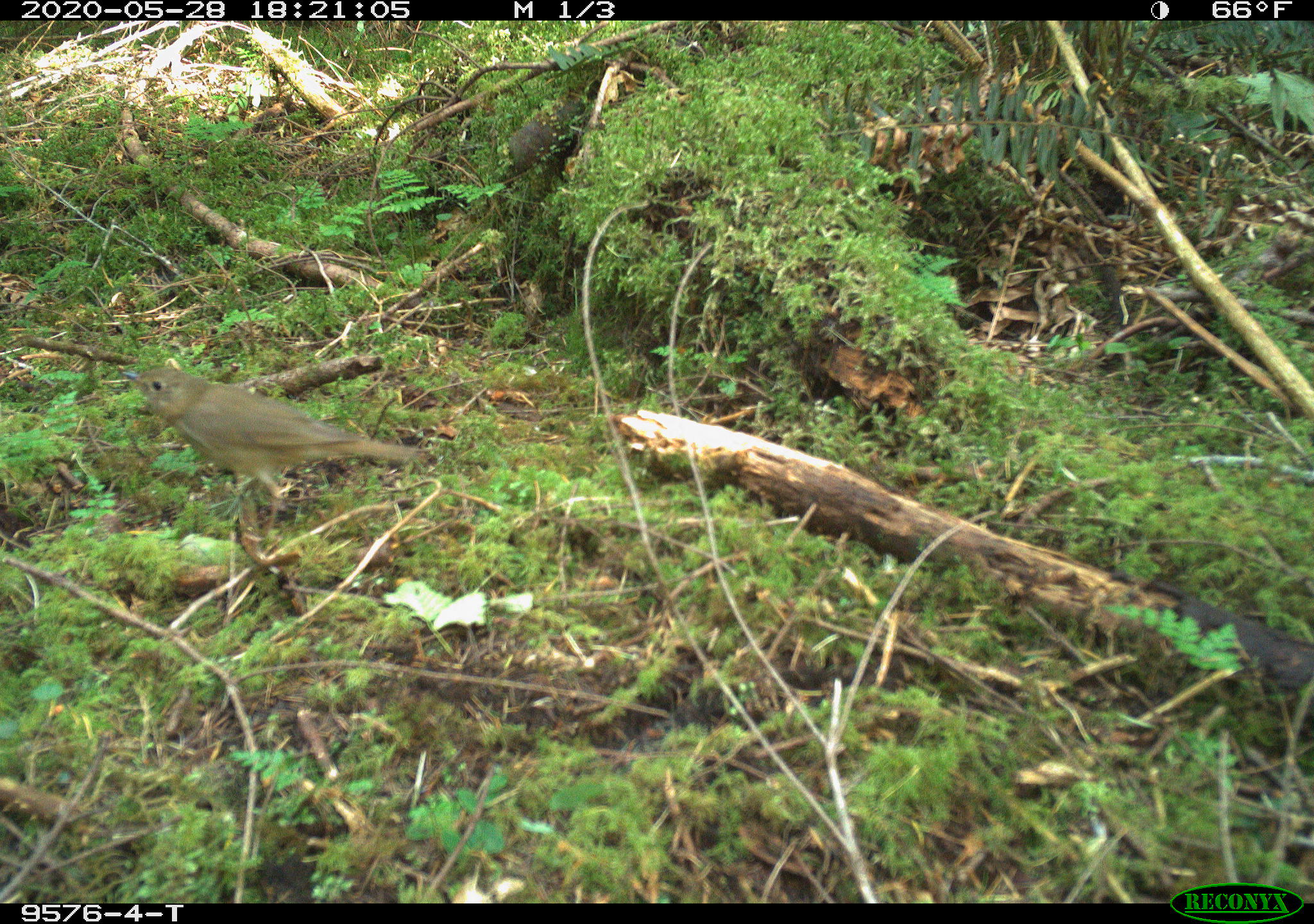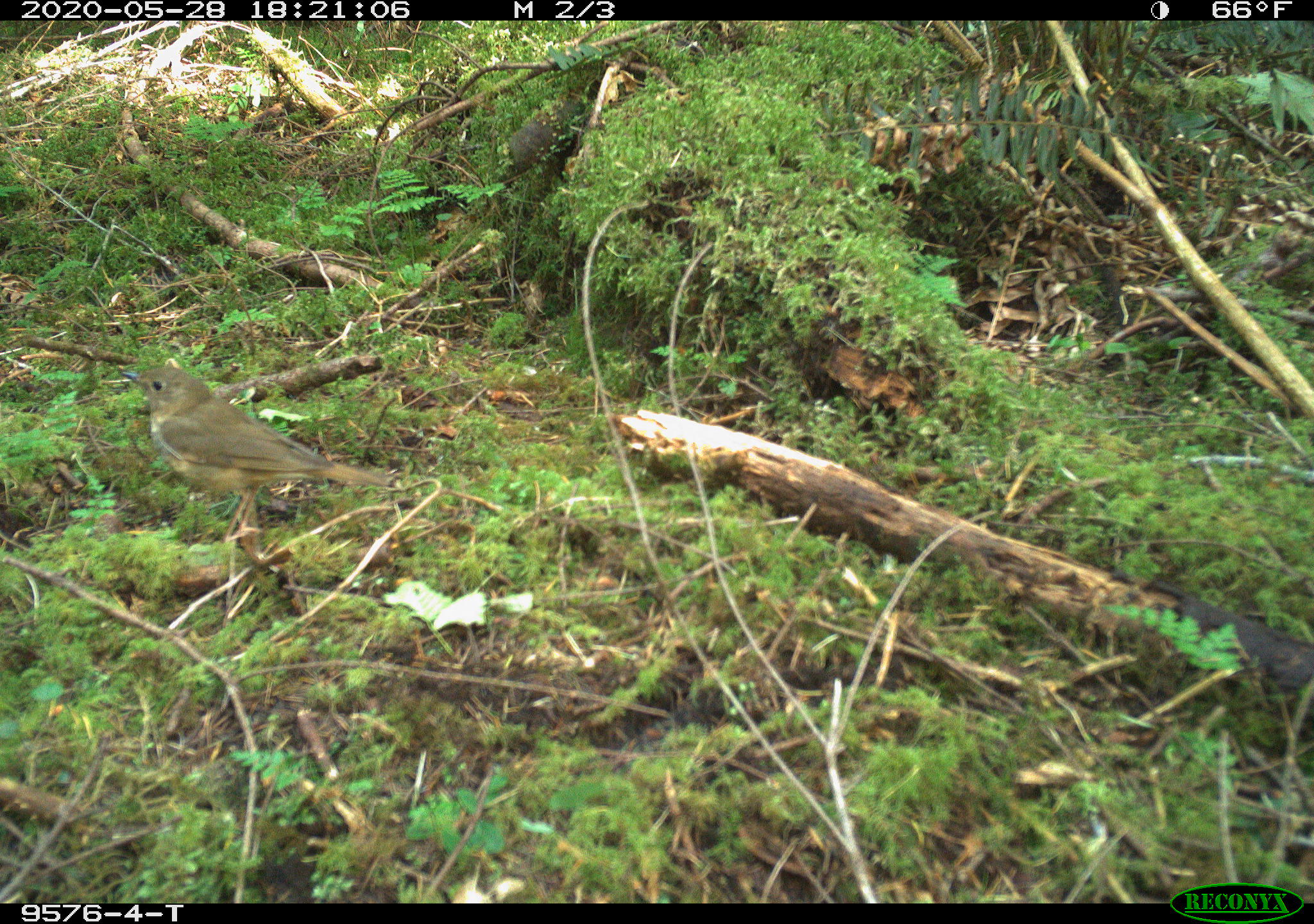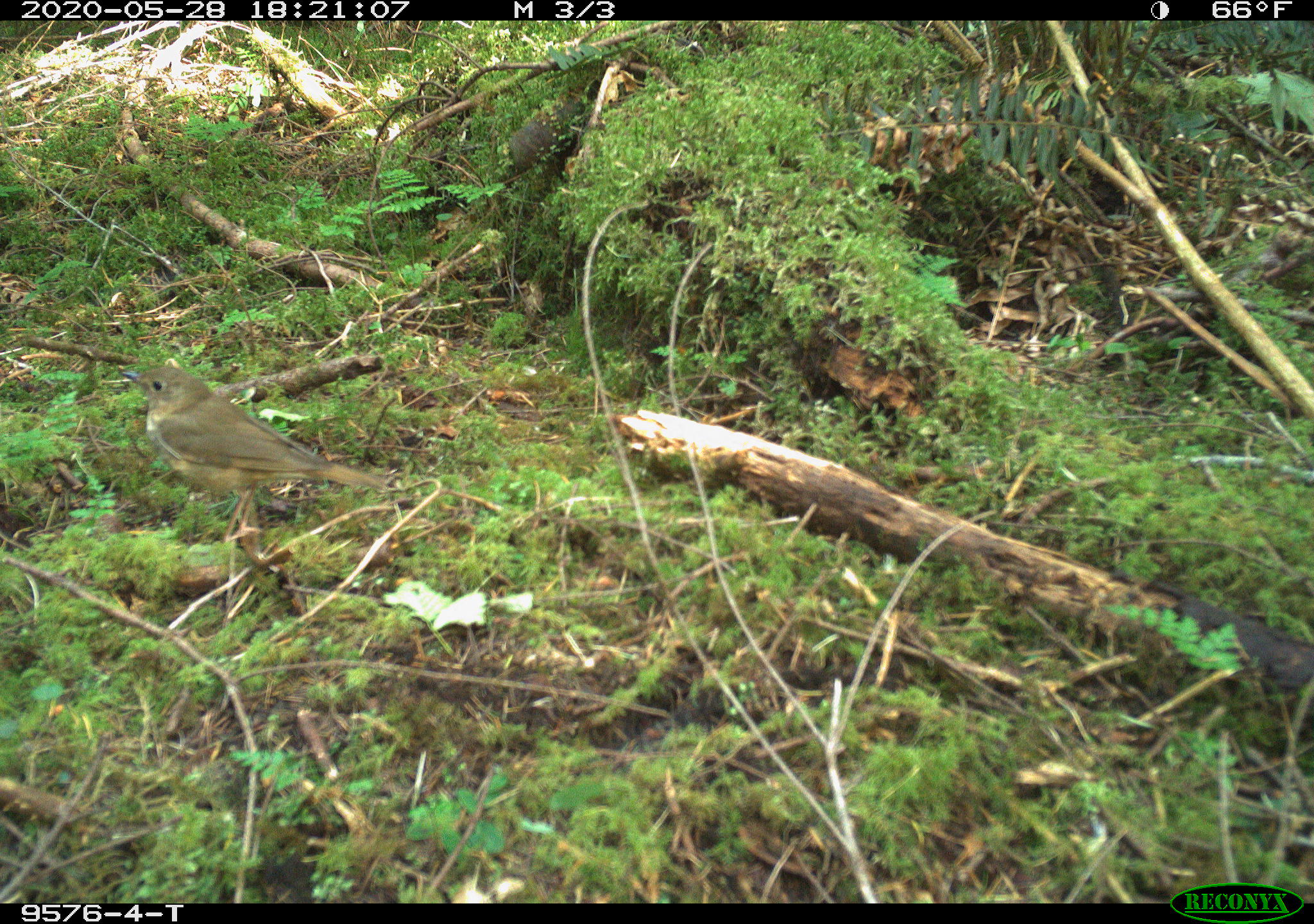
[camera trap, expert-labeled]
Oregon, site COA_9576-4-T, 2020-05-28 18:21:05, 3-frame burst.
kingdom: Animalia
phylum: Chordata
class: Aves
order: Passeriformes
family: Turdidae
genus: Catharus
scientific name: Catharus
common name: brown thrushes and nightingale-thrushes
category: catharus species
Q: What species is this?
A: Catharus species (brown thrushes and nightingale-thrushes) (Catharus).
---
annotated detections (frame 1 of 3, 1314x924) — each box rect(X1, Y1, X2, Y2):
catharus species: rect(133, 360, 416, 510)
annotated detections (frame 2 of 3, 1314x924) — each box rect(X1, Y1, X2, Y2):
catharus species: rect(130, 360, 354, 522)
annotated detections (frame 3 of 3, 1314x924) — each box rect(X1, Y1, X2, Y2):
catharus species: rect(130, 357, 372, 502)